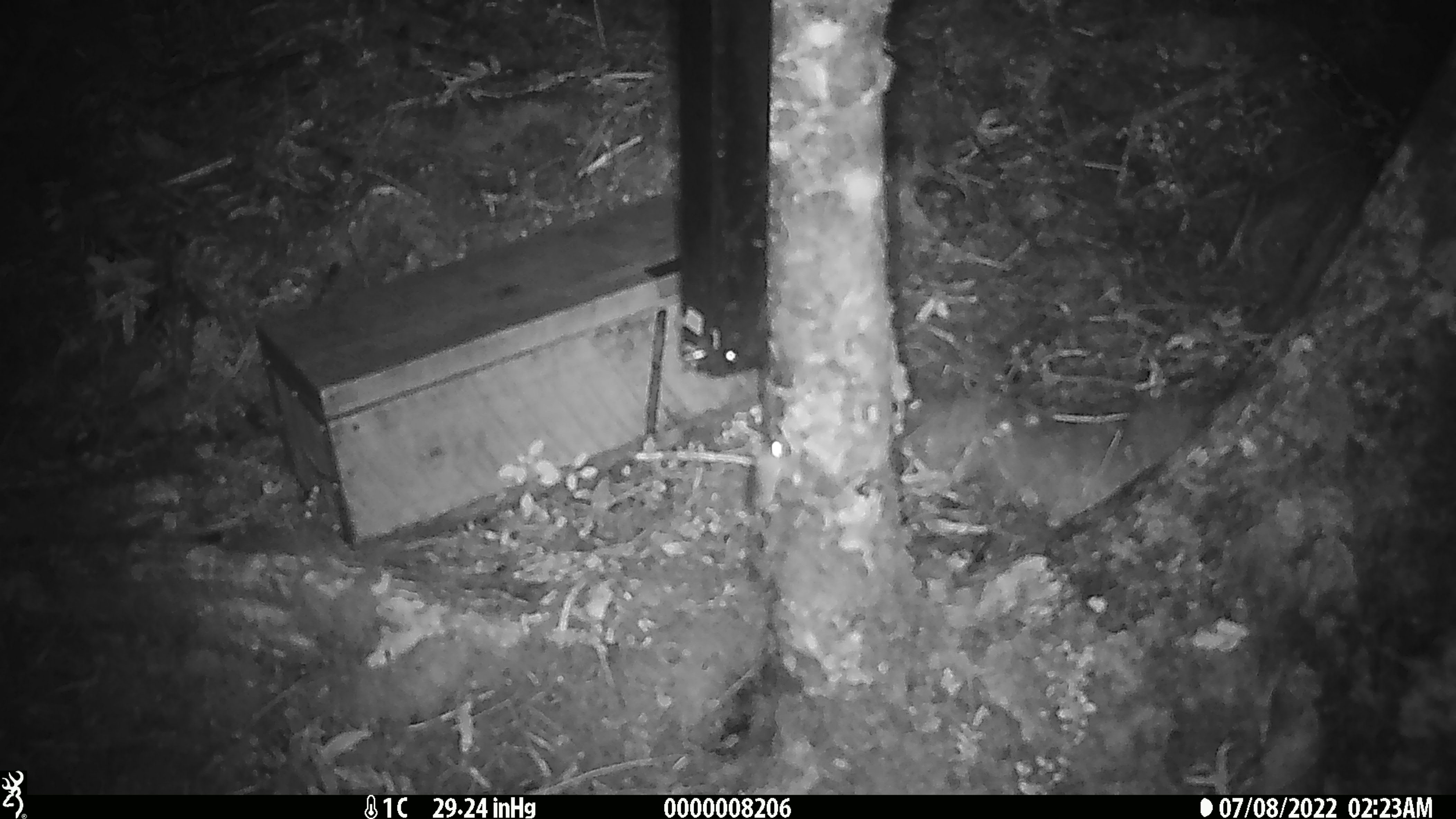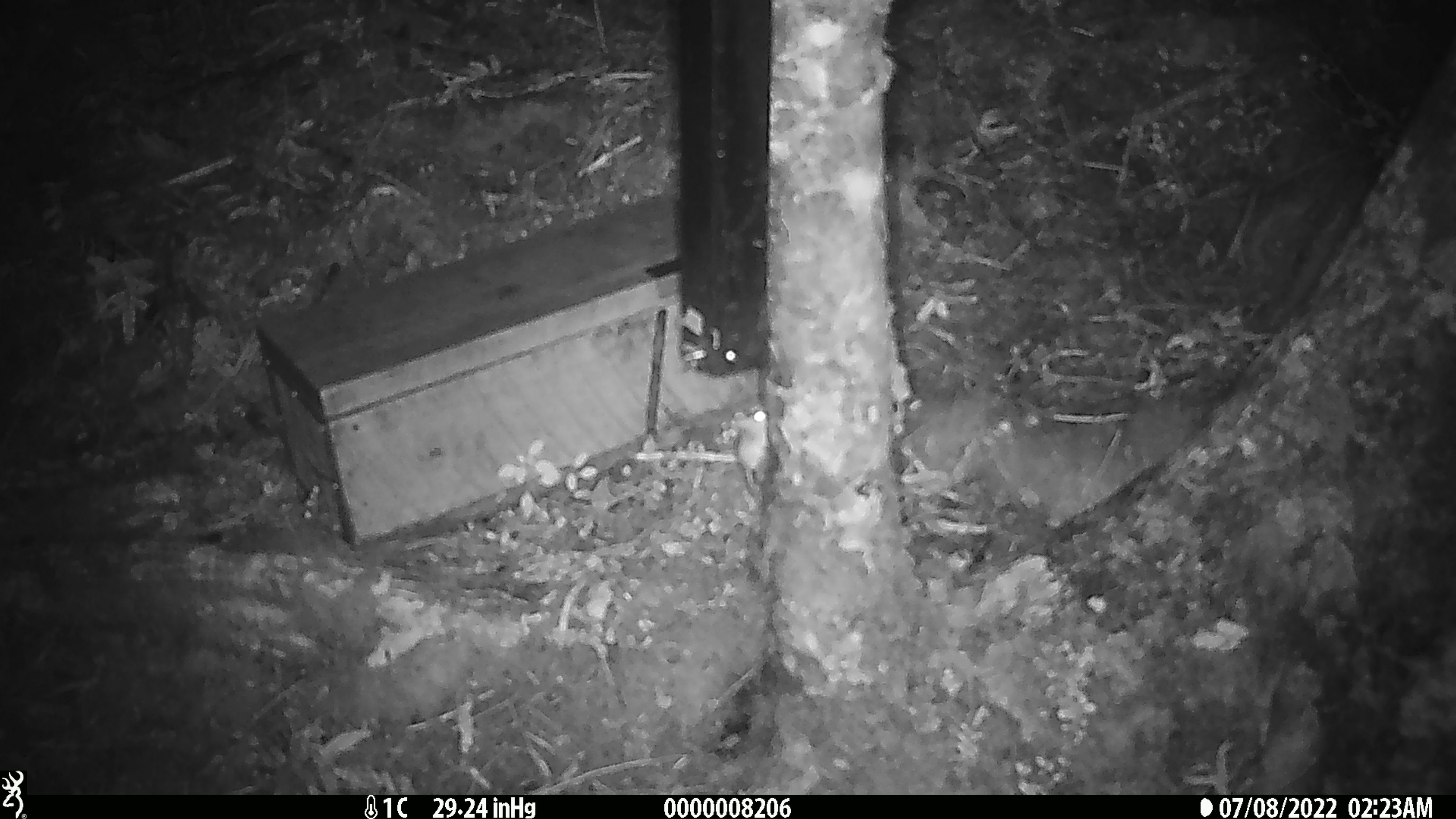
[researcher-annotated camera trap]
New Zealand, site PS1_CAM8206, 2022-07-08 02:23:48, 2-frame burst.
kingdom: Animalia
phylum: Chordata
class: Mammalia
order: Rodentia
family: Muridae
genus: Mus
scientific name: Mus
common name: mouse